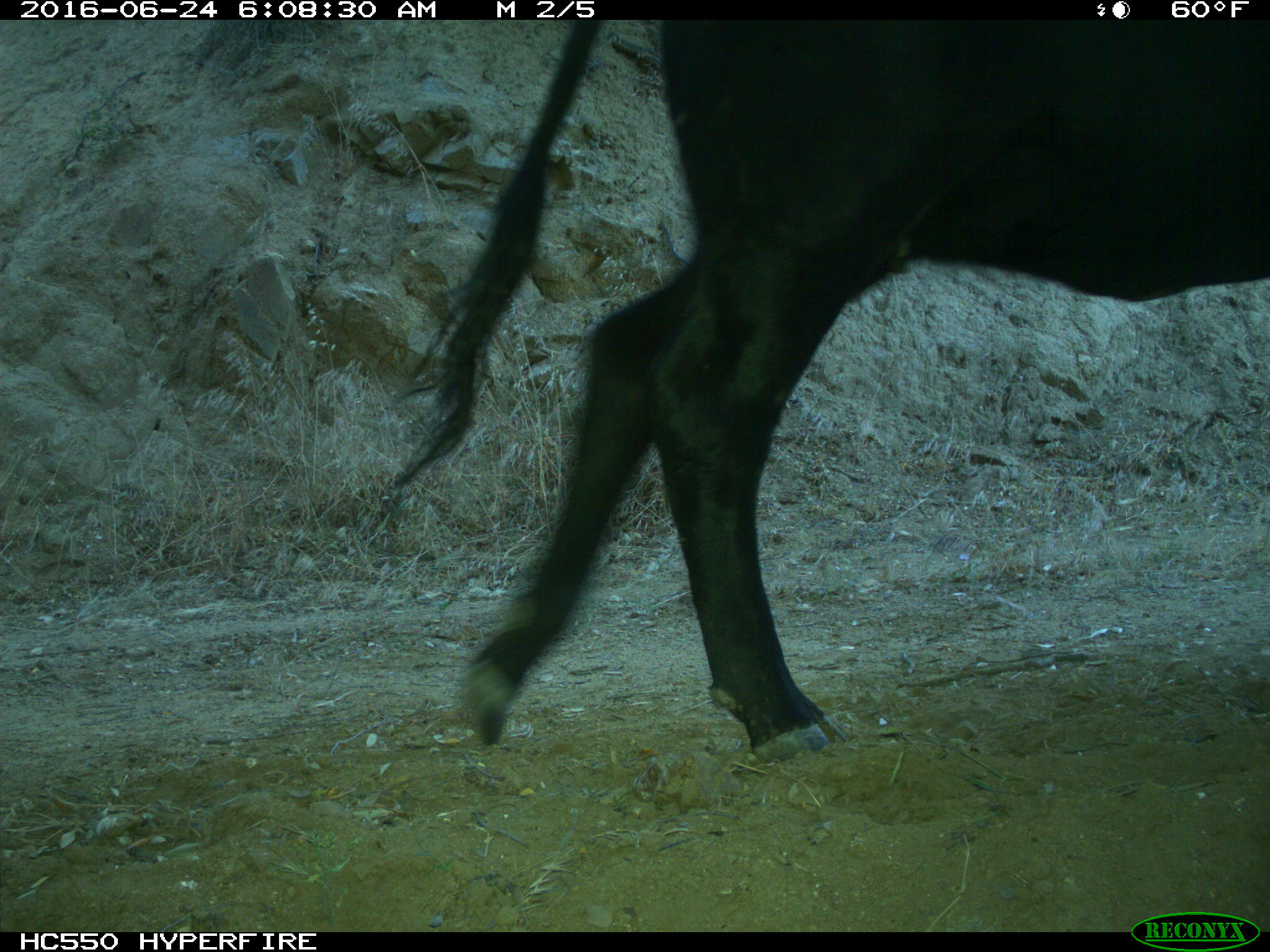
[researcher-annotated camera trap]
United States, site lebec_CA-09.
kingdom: Animalia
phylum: Chordata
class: Mammalia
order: Artiodactyla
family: Bovidae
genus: Bos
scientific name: Bos taurus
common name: domestic cow